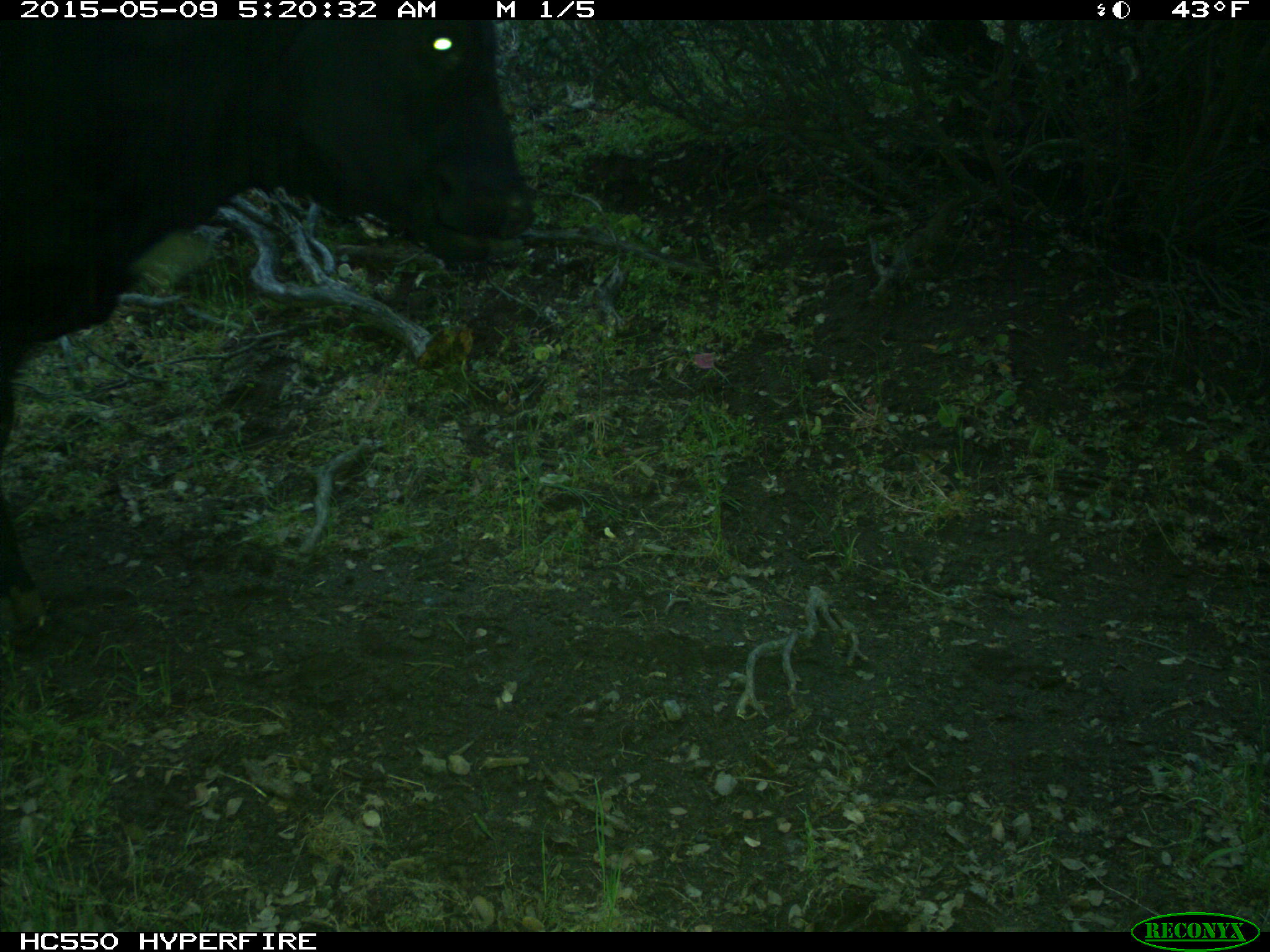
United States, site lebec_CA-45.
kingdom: Animalia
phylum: Chordata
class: Mammalia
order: Artiodactyla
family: Bovidae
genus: Bos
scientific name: Bos taurus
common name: domestic cow